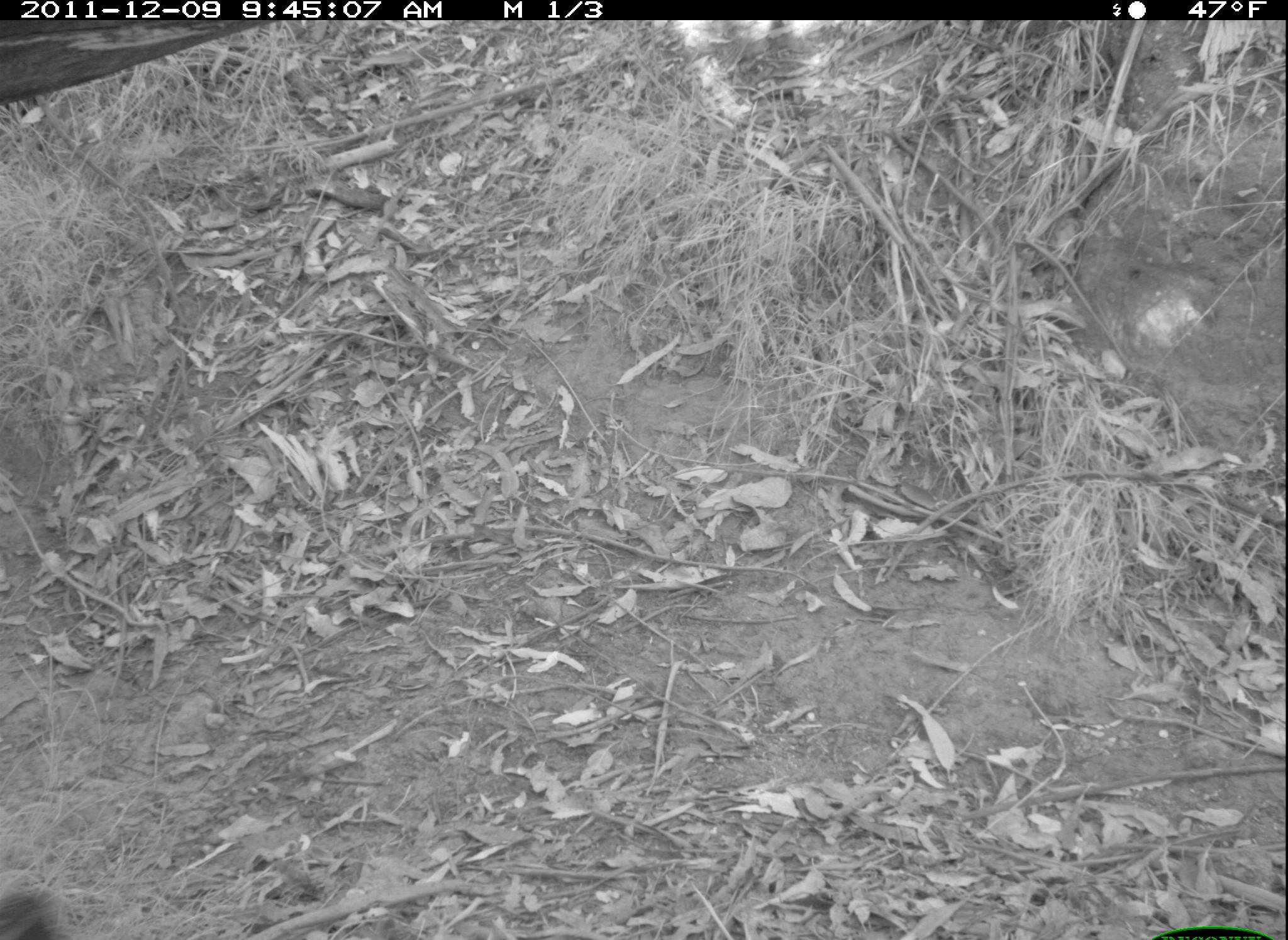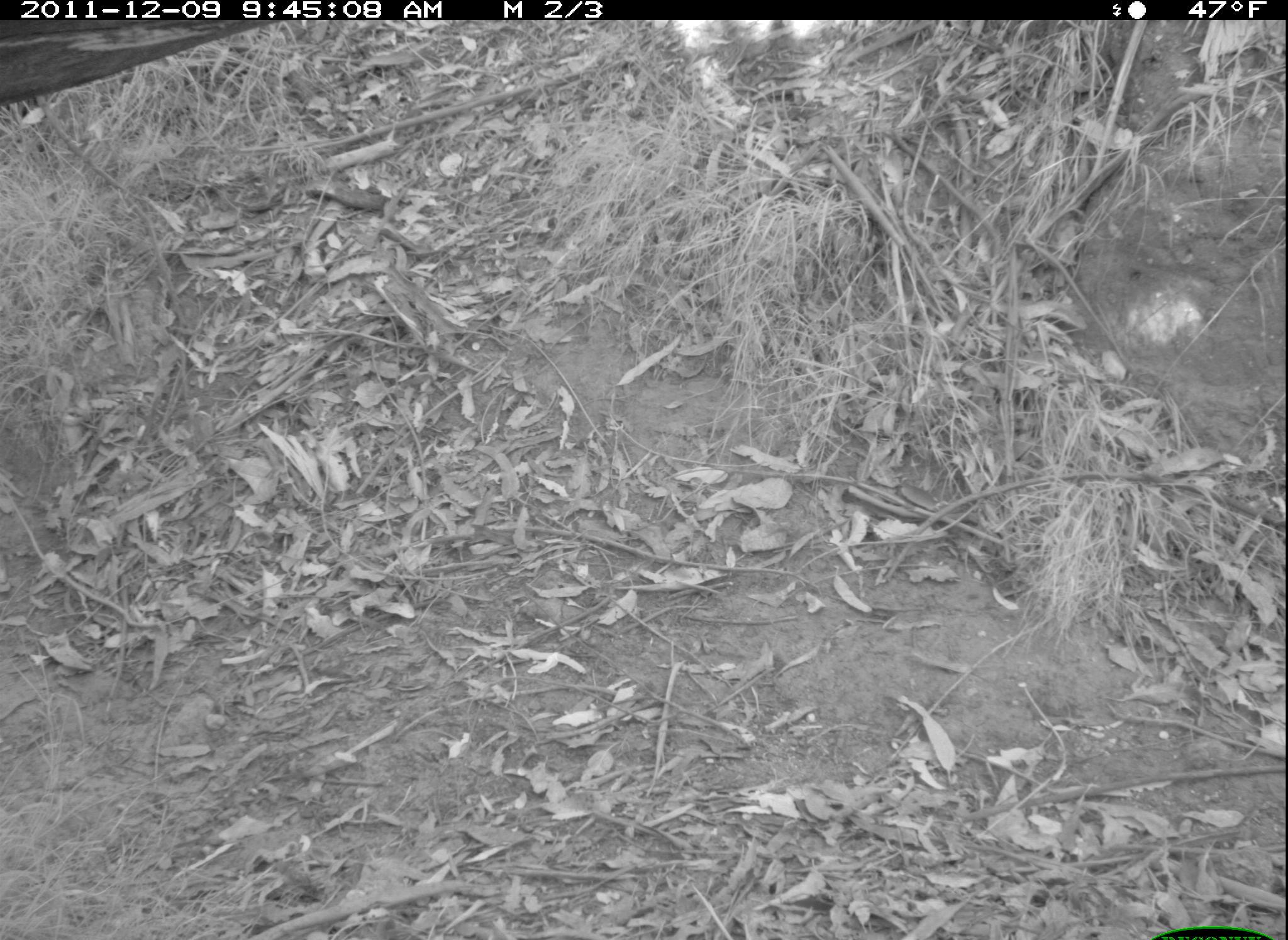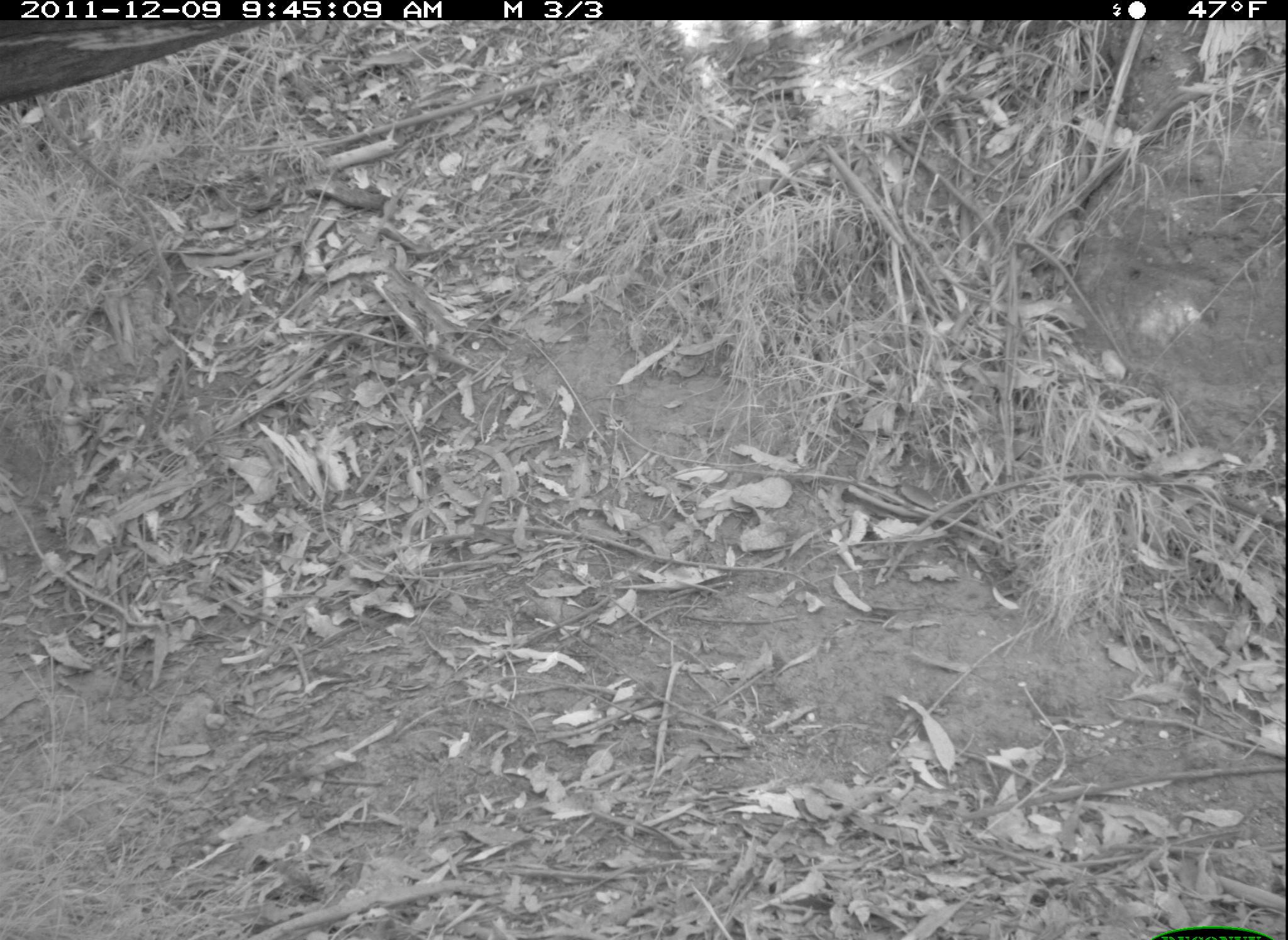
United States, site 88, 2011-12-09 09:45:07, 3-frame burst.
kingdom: Animalia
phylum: Chordata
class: Aves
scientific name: Aves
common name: bird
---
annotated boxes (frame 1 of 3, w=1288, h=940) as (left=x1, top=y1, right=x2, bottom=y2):
bird: (left=0, top=876, right=76, bottom=940)